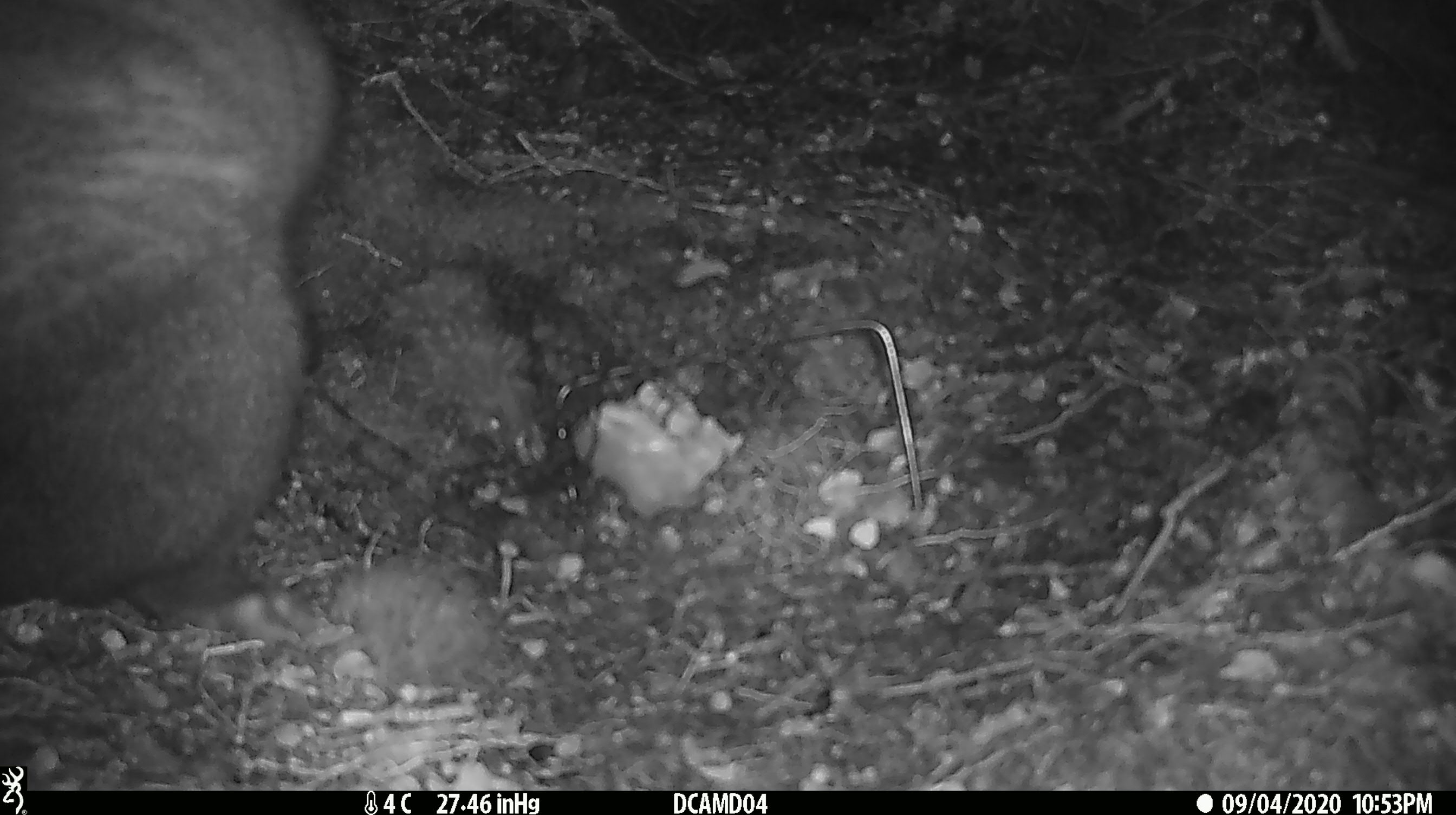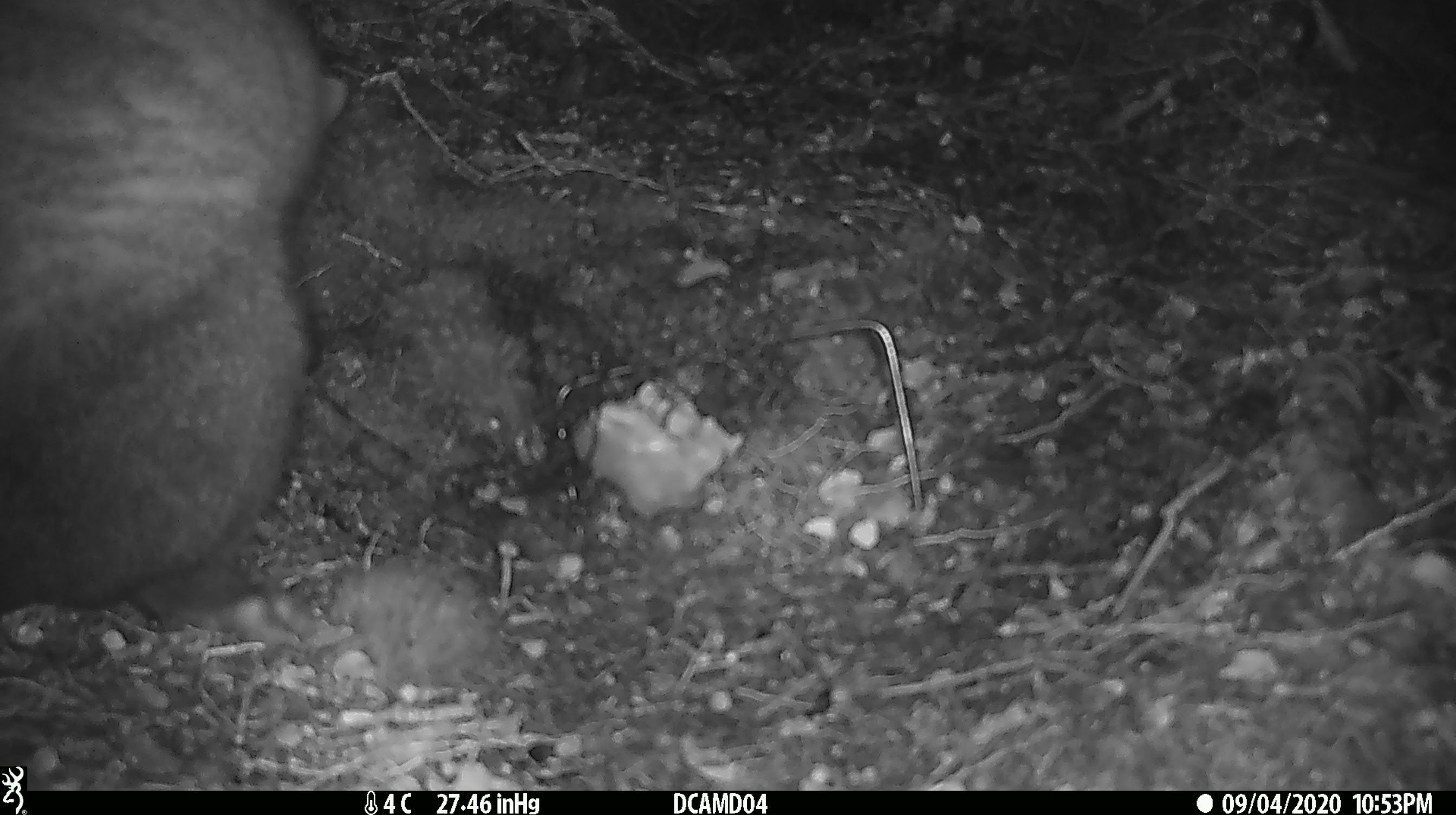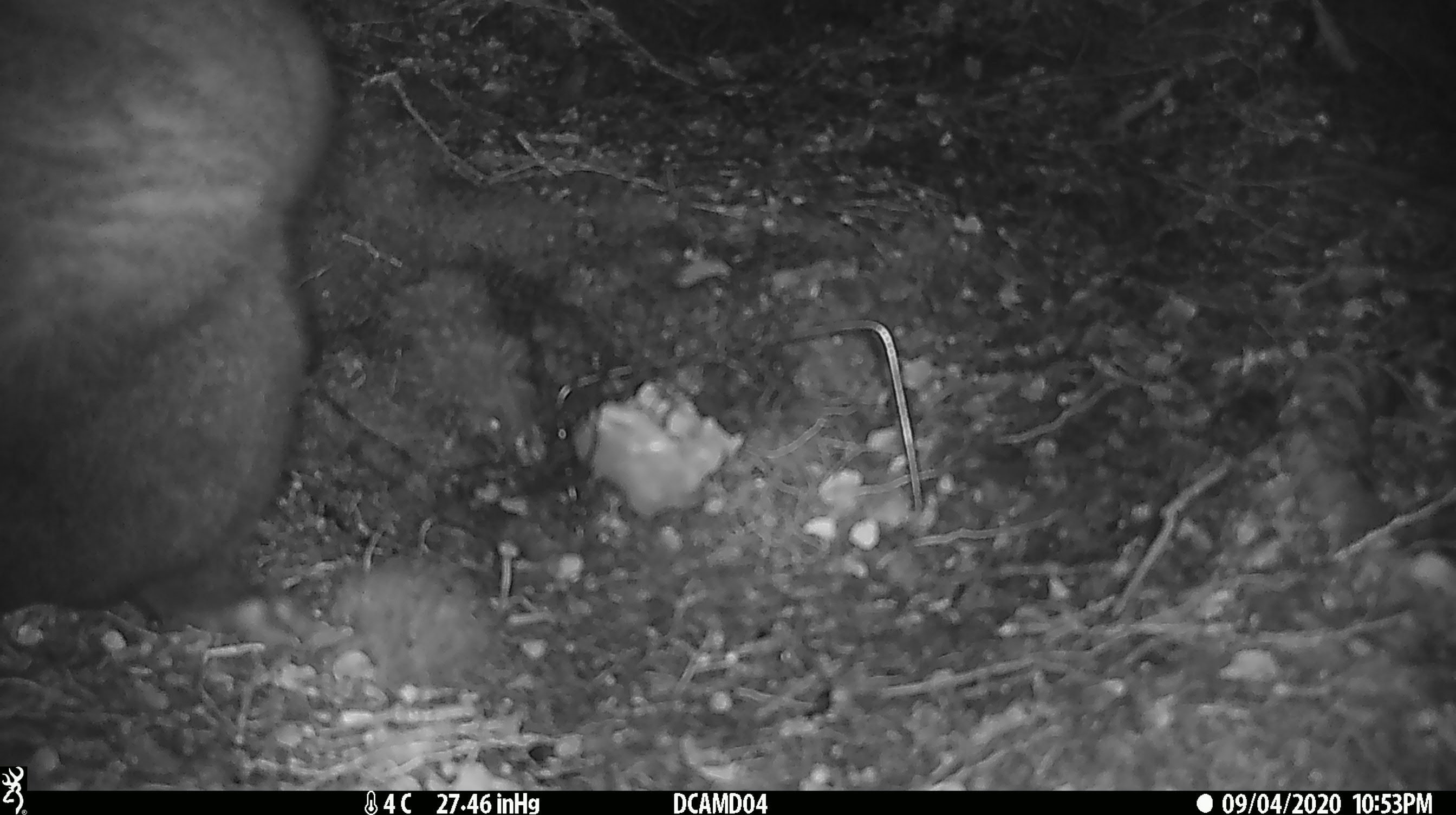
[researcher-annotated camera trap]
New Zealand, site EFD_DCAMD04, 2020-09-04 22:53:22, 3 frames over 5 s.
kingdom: Animalia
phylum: Chordata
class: Mammalia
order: Diprotodontia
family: Phalangeridae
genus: Trichosurus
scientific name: Trichosurus vulpecula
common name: common brushtail possum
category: possum